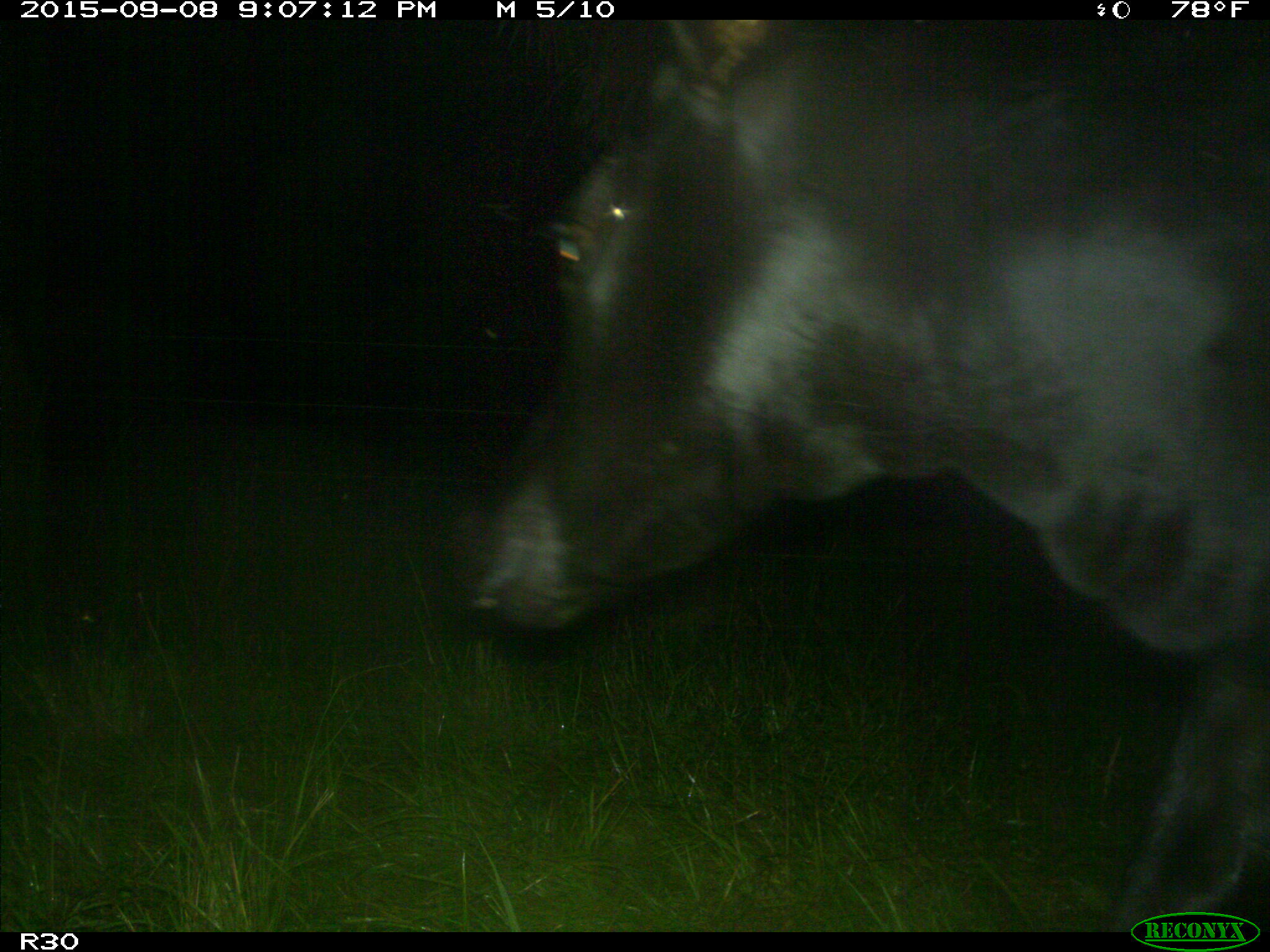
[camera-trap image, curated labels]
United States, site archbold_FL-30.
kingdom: Animalia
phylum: Chordata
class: Mammalia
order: Artiodactyla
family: Bovidae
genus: Bos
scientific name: Bos taurus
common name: domestic cow